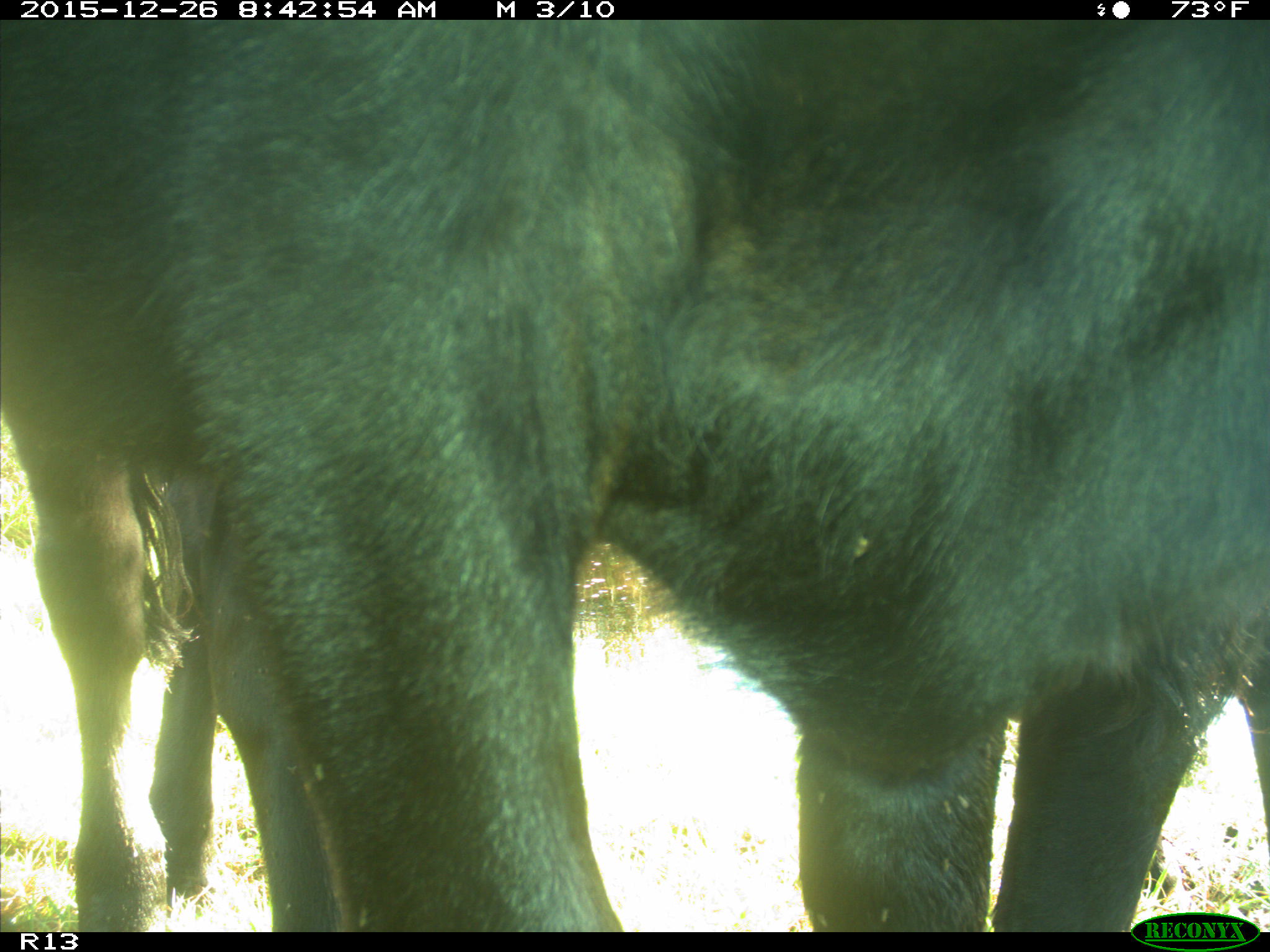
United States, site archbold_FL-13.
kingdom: Animalia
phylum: Chordata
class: Mammalia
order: Artiodactyla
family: Bovidae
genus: Bos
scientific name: Bos taurus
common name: domestic cow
Bos taurus (domestic cow).